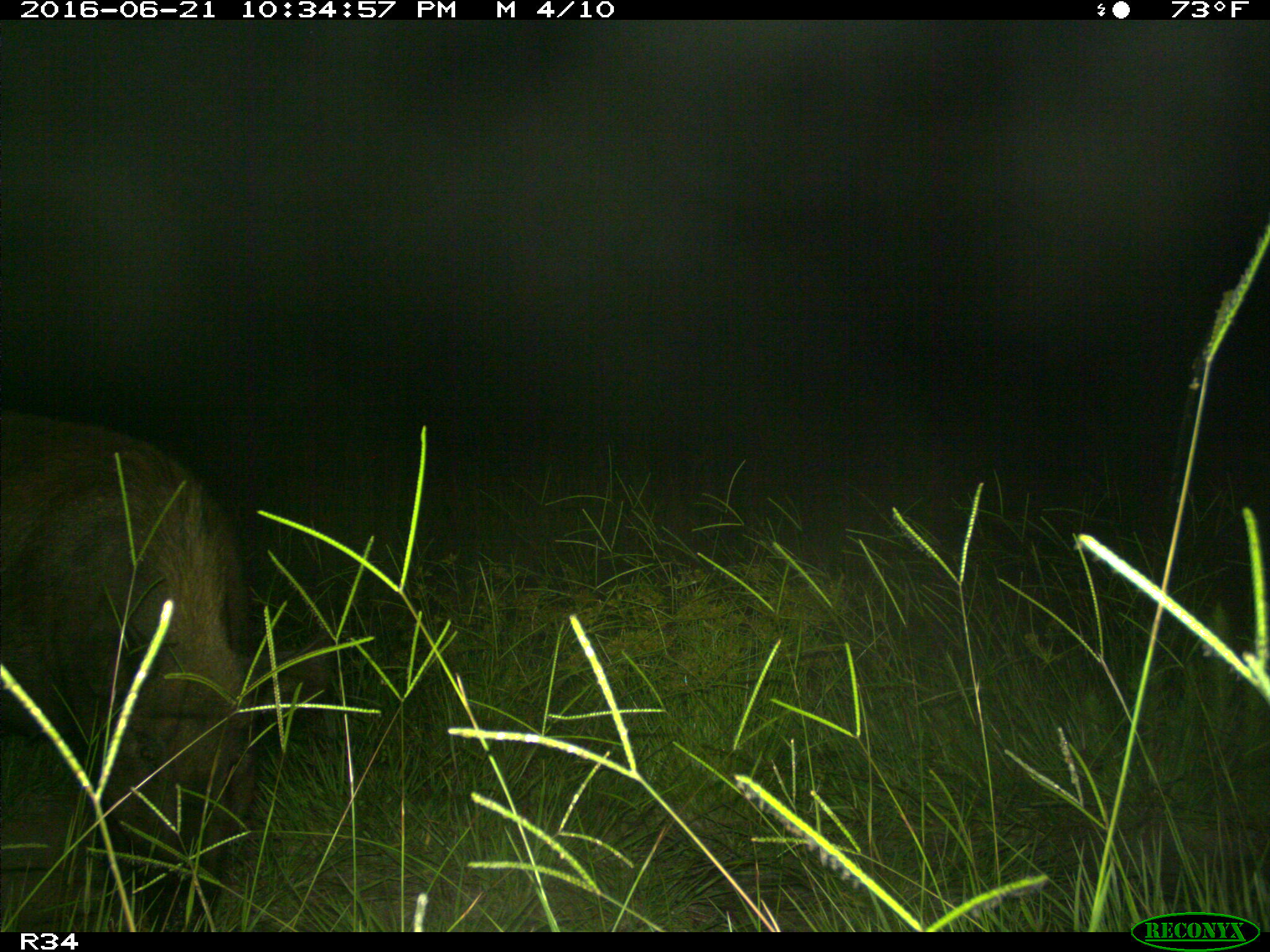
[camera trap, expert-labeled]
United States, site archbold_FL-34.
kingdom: Animalia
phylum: Chordata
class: Mammalia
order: Artiodactyla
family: Suidae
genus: Sus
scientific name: Sus scrofa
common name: wild boar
Sus scrofa (wild boar).